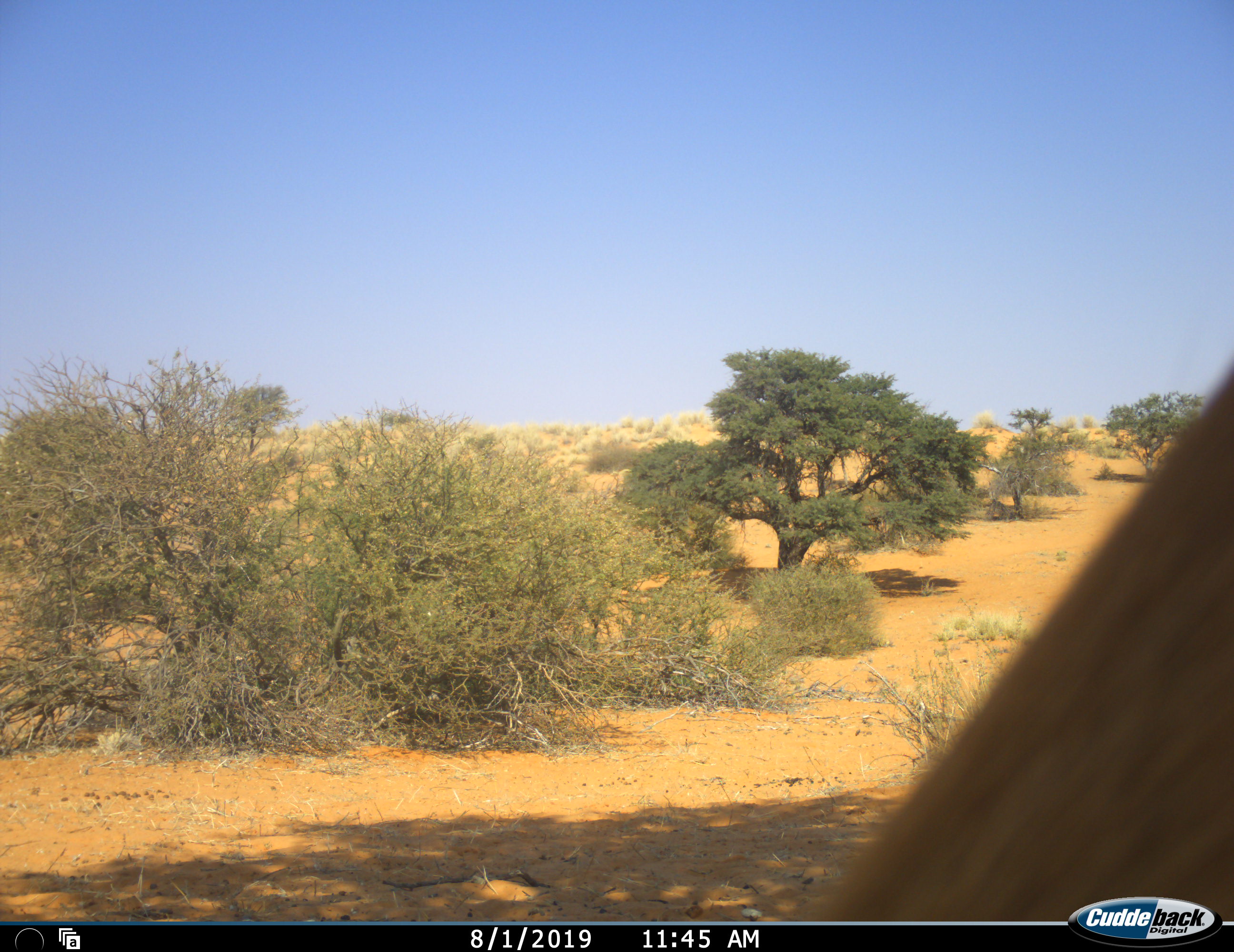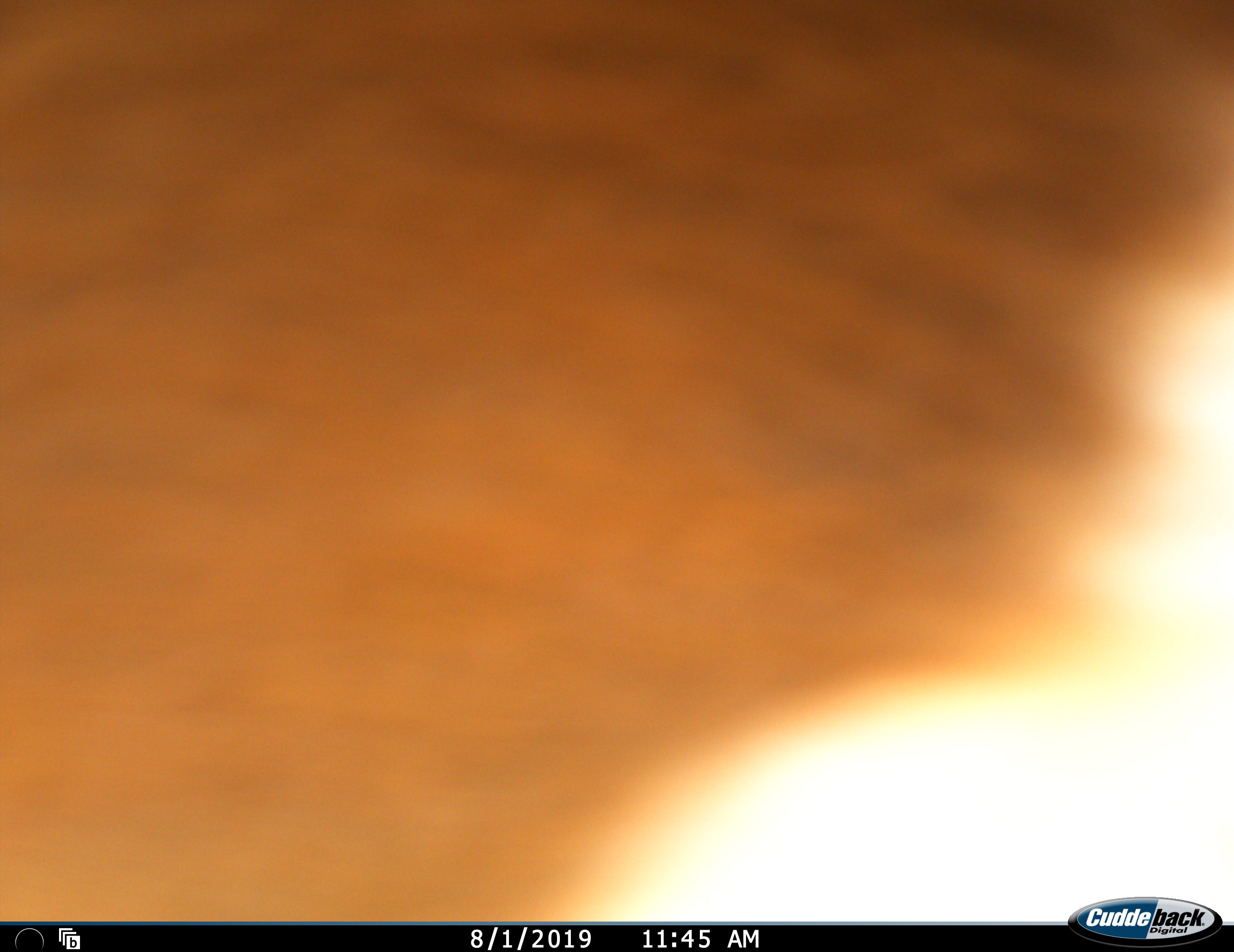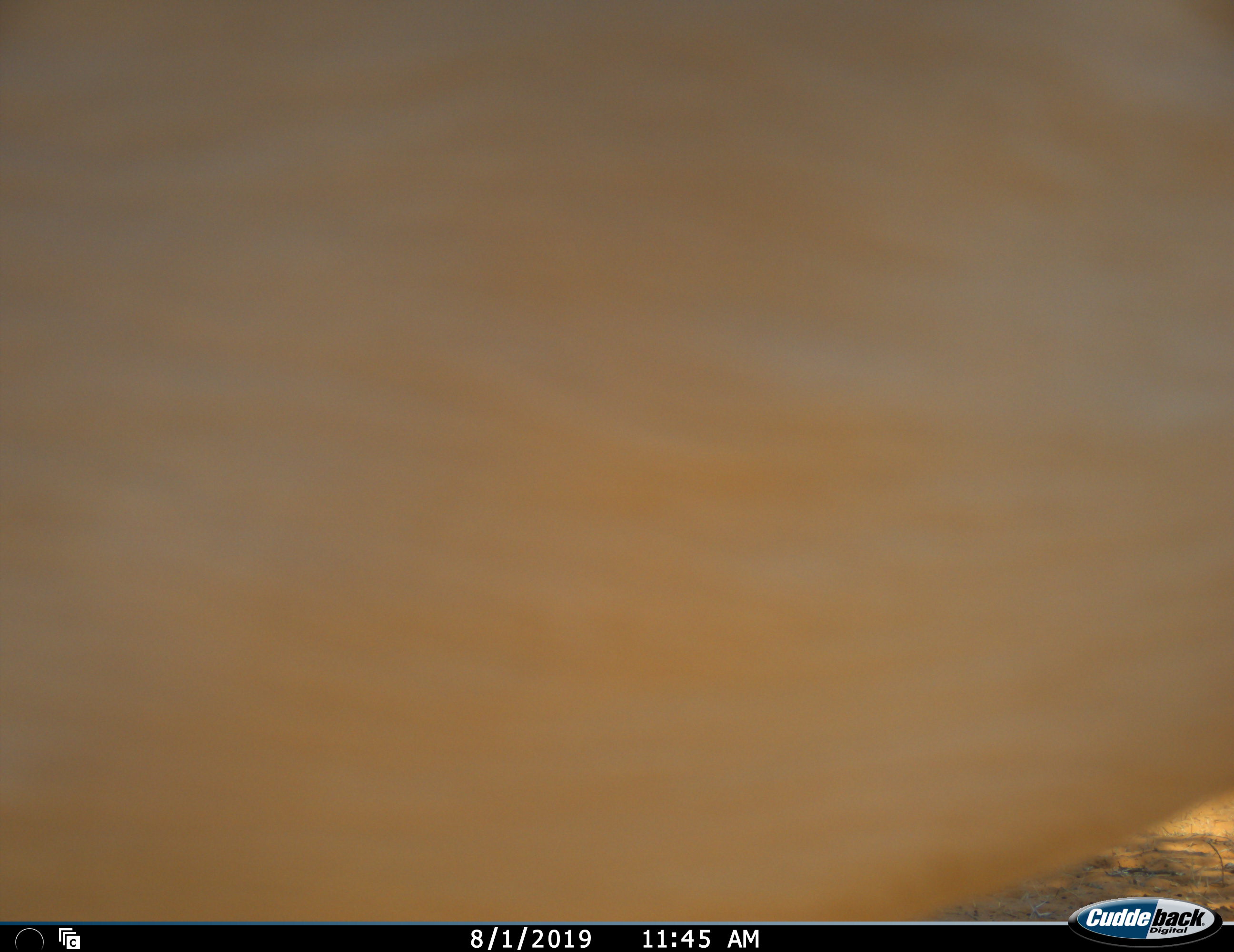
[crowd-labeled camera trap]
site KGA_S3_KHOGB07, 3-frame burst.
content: unidentified animal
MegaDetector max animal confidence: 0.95